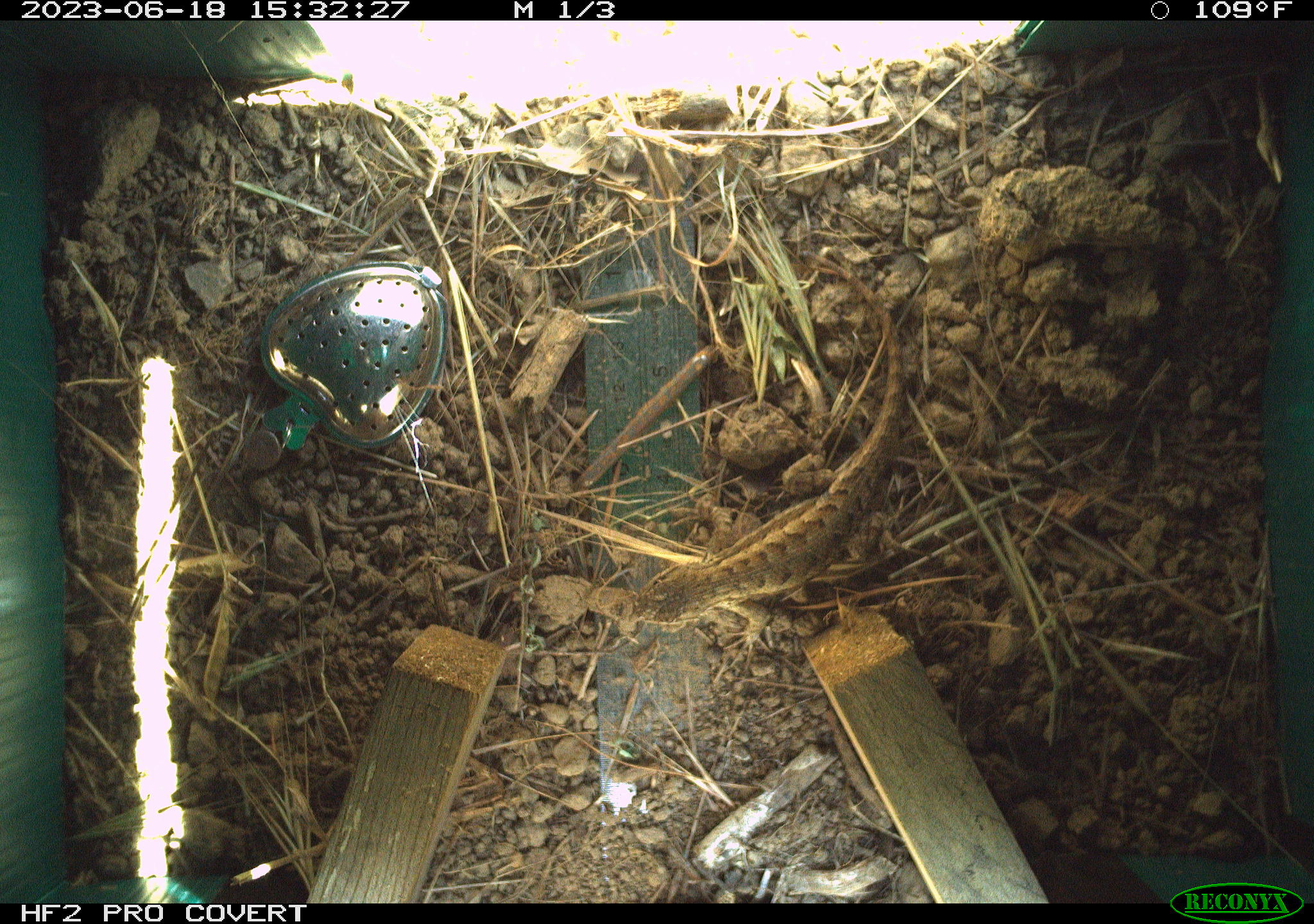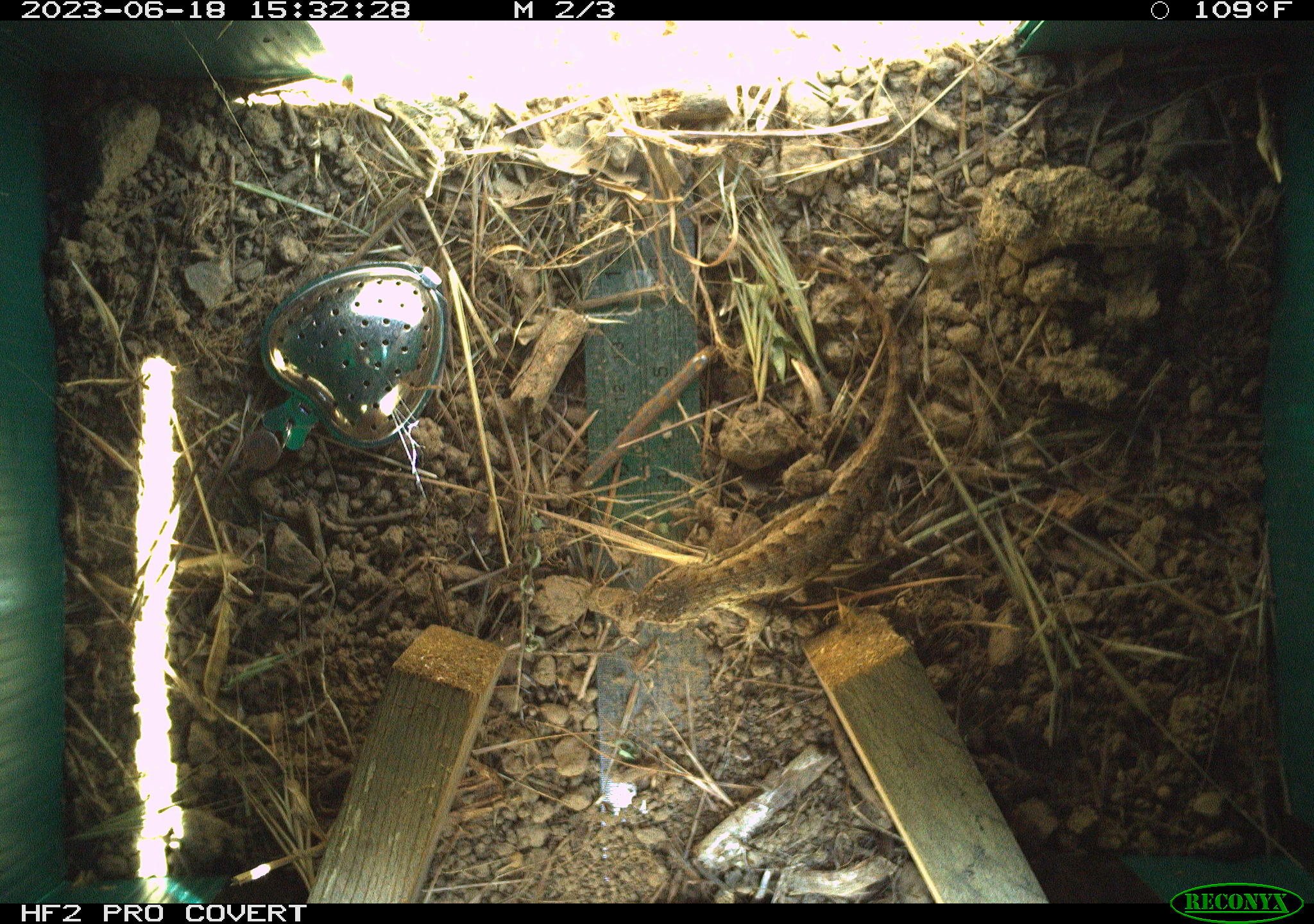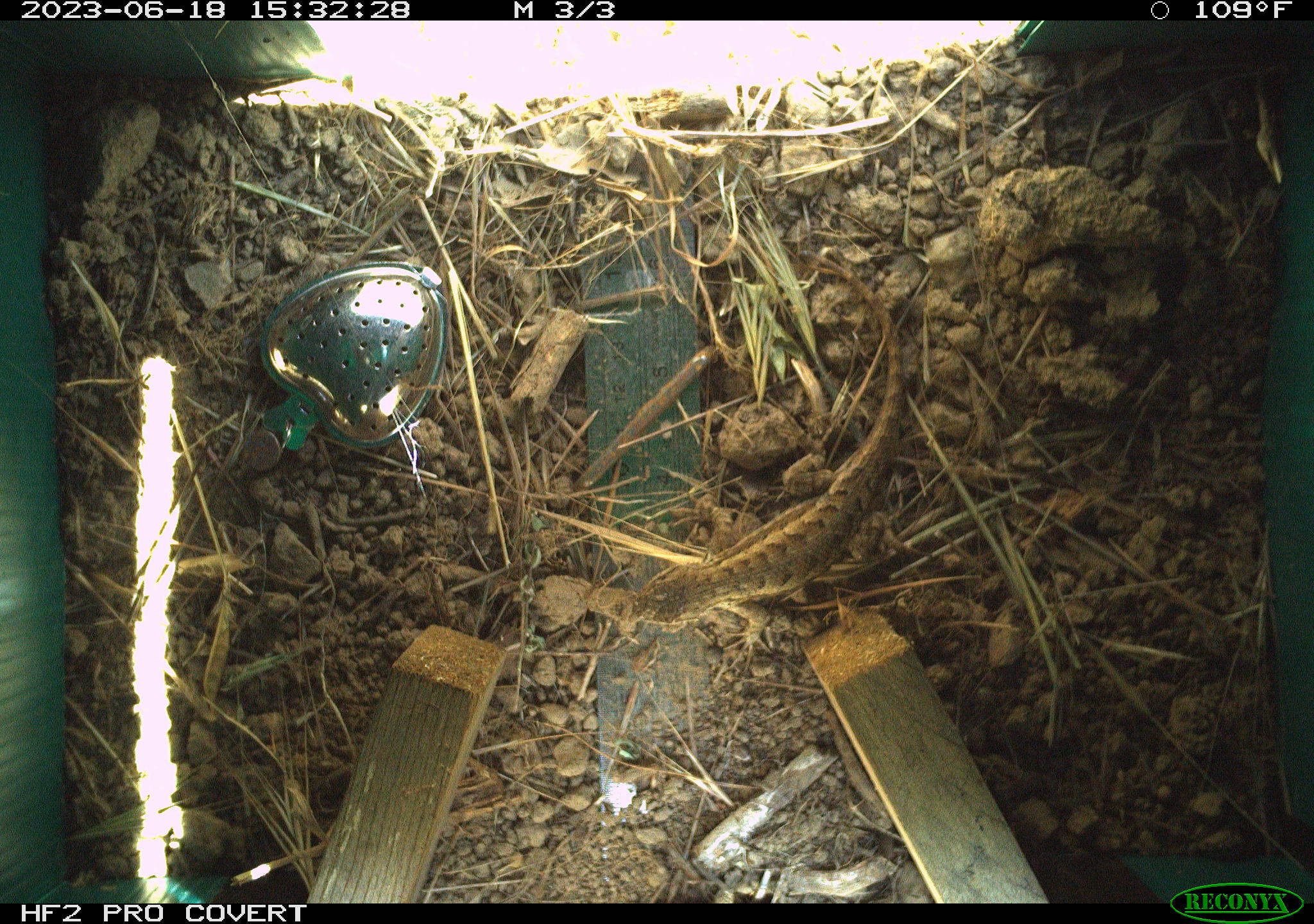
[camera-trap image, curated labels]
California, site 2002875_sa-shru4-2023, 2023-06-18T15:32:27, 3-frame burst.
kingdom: Animalia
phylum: Chordata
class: Reptilia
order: Squamata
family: Phrynosomatidae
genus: Sceloporus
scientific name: Sceloporus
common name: spiny lizards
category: sceloporus species